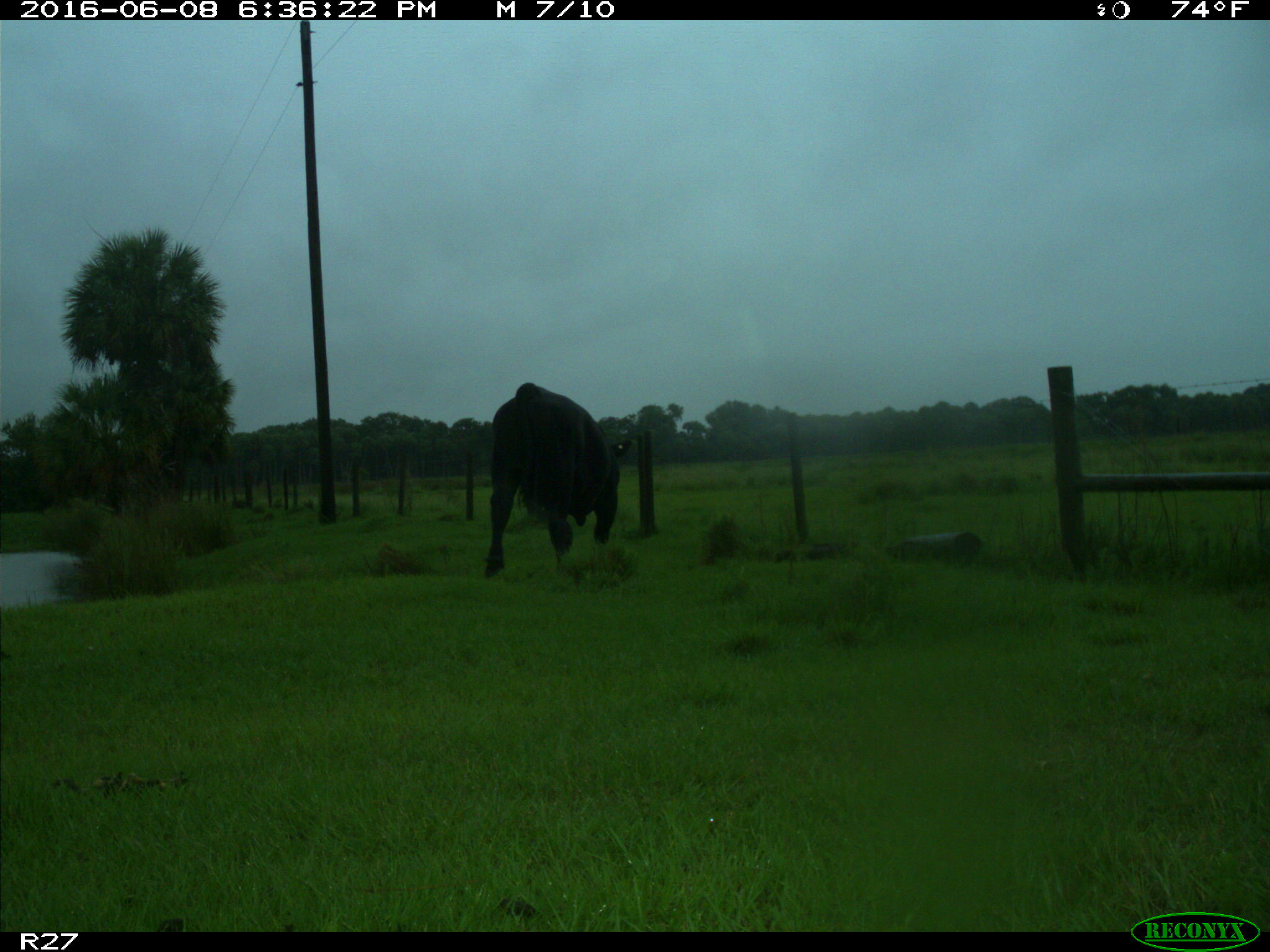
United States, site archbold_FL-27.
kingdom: Animalia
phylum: Chordata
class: Mammalia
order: Artiodactyla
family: Bovidae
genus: Bos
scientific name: Bos taurus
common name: domestic cow